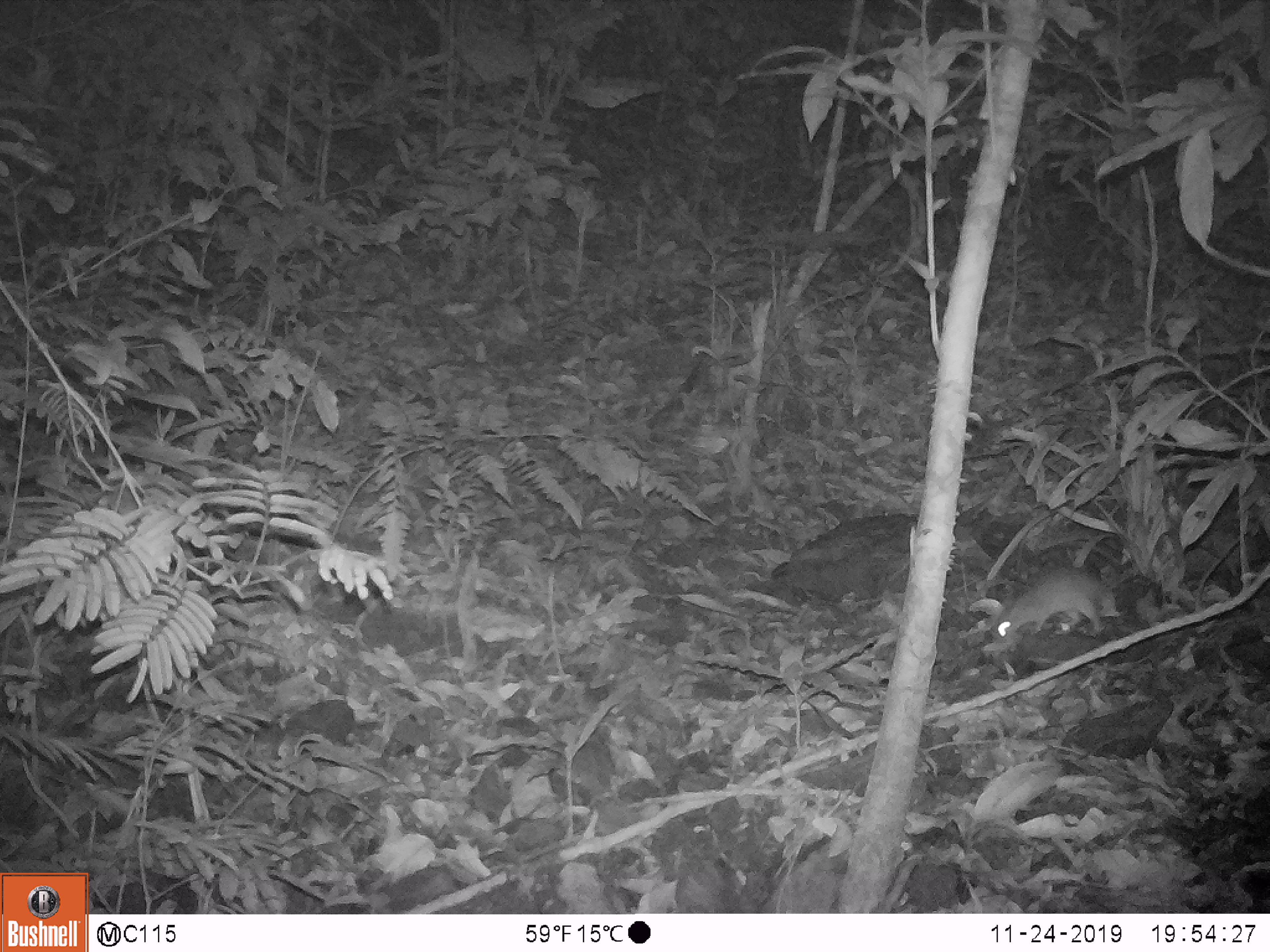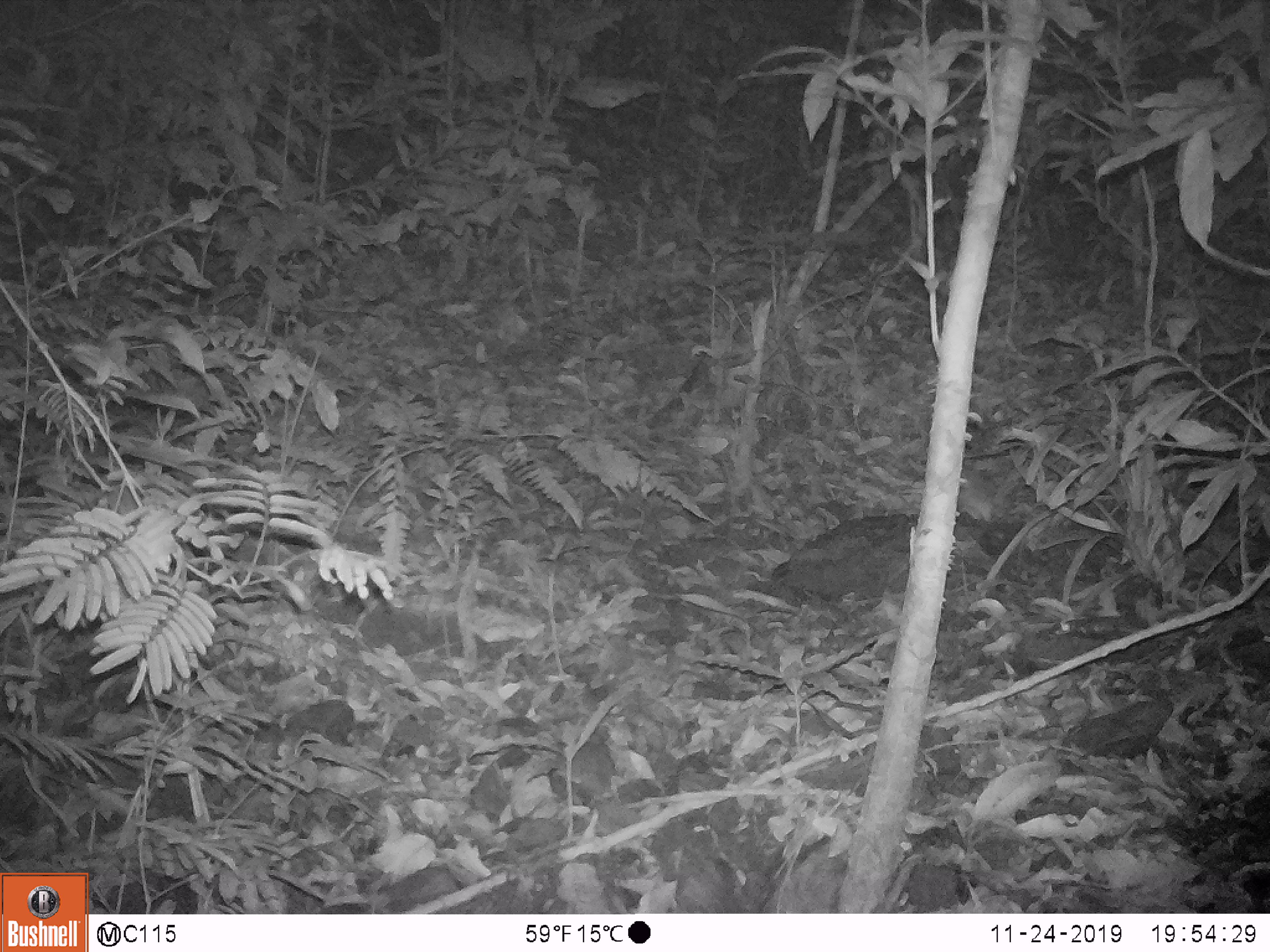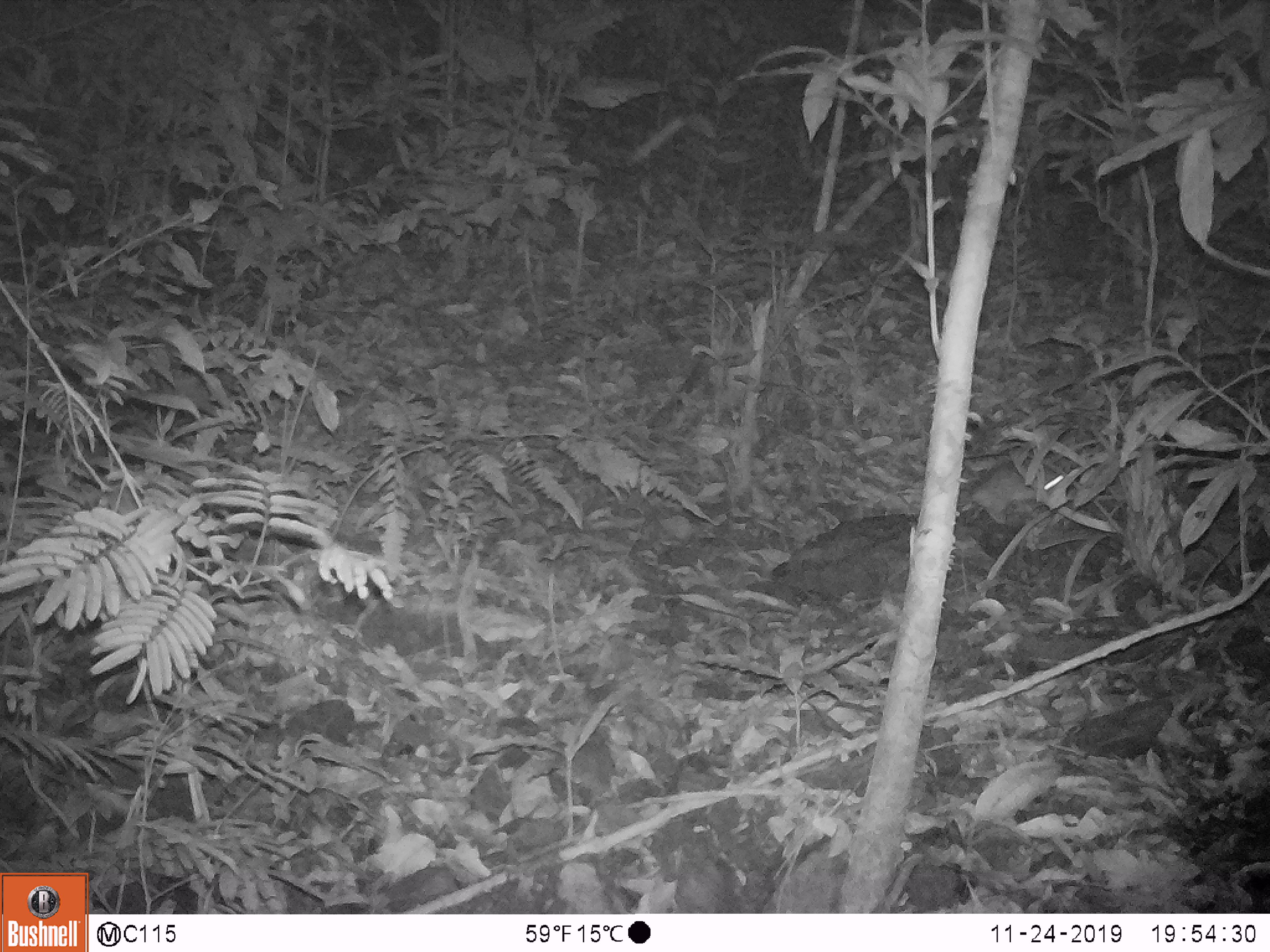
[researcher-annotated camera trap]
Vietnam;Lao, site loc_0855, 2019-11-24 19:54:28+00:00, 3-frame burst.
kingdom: Animalia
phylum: Chordata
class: Mammalia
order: Rodentia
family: Muridae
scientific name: Muridae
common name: old-world mice and rats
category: unidentified murid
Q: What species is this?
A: Unidentified murid (old-world mice and rats) (Muridae).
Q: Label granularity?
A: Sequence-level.